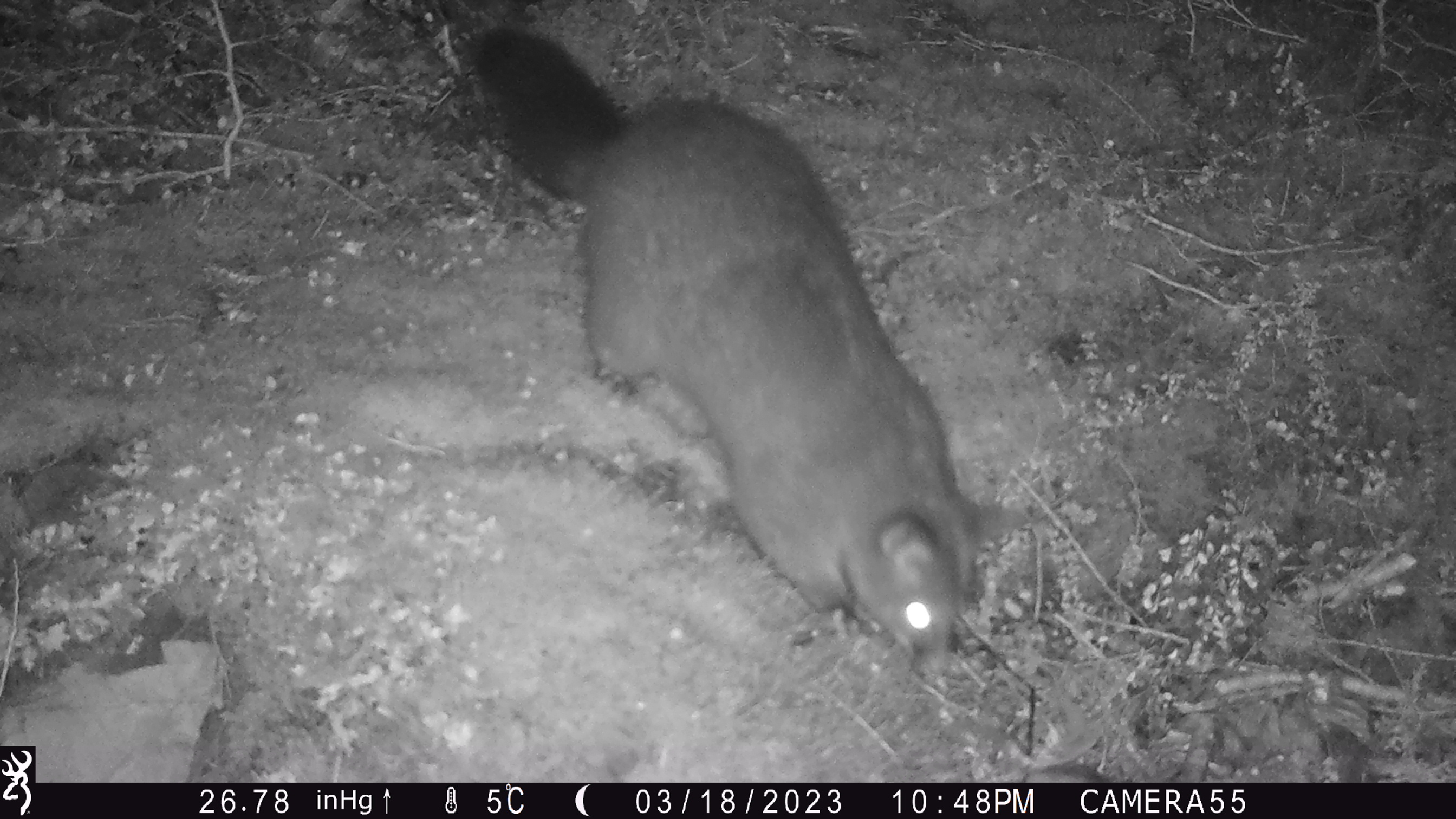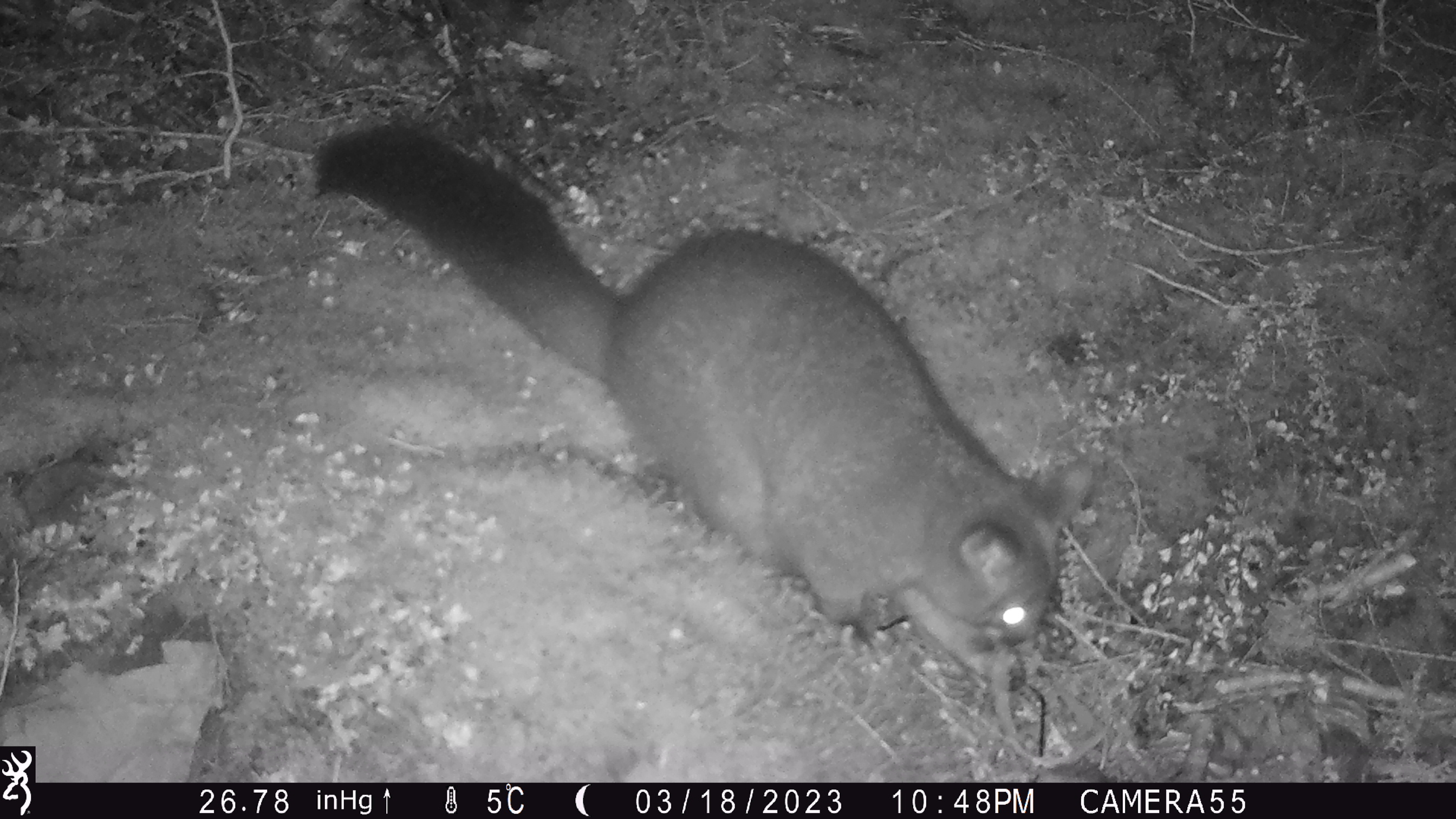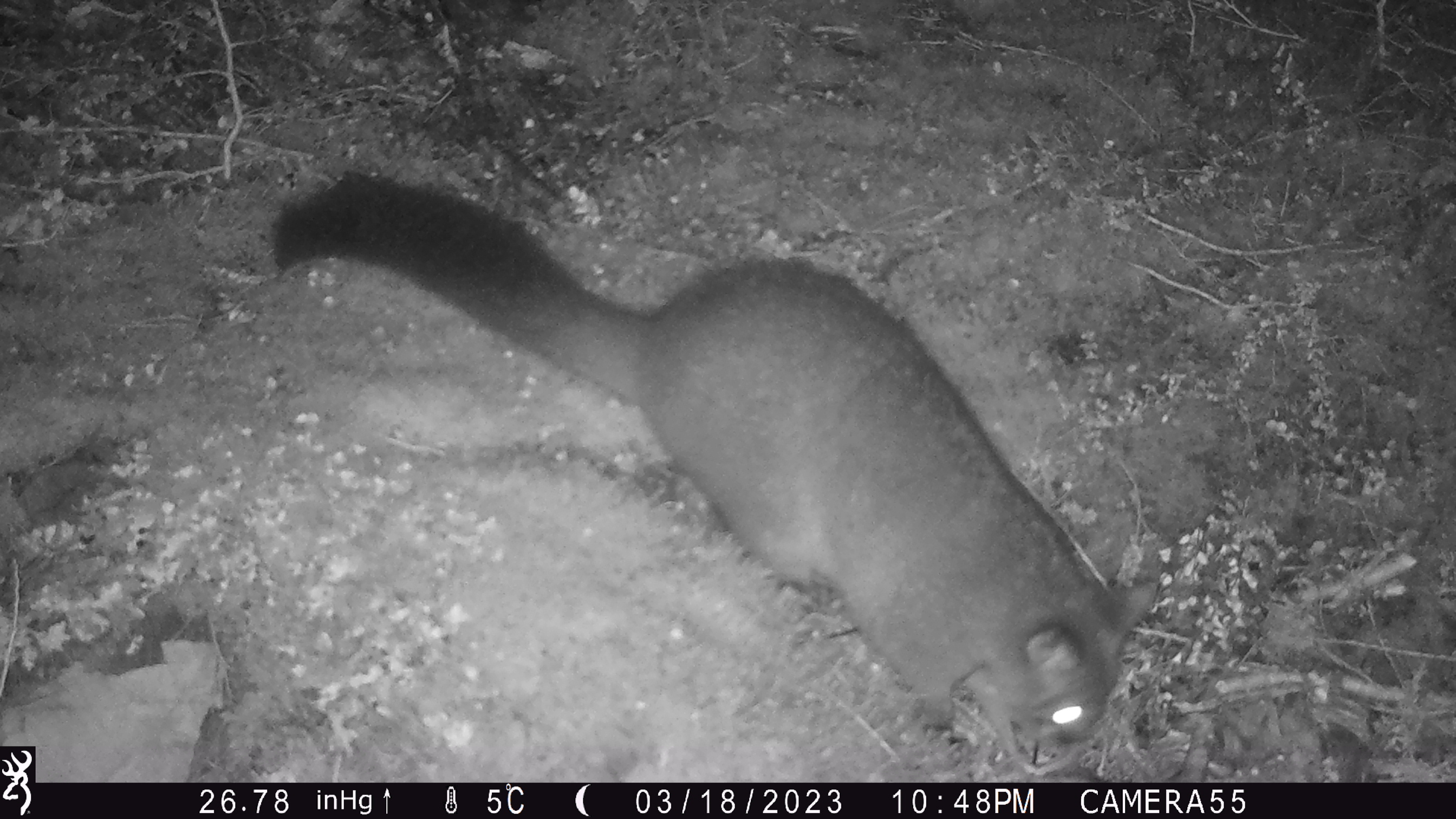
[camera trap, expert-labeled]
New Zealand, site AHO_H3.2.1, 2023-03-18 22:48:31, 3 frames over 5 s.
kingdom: Animalia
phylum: Chordata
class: Mammalia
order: Carnivora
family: Mustelidae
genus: Mustela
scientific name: Mustela erminea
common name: stoat